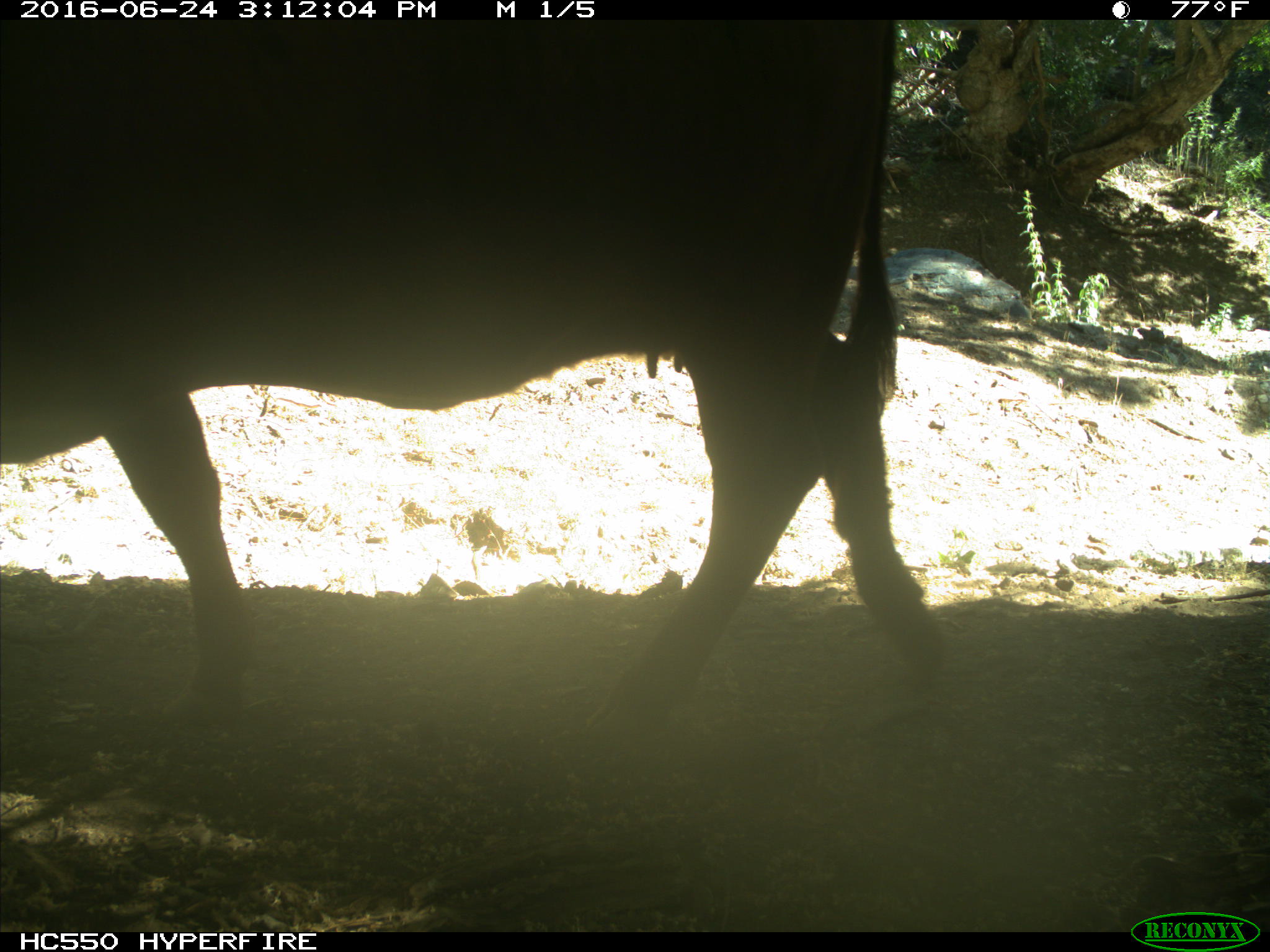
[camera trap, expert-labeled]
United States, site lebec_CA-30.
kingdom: Animalia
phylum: Chordata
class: Mammalia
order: Artiodactyla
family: Bovidae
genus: Bos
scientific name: Bos taurus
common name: domestic cow